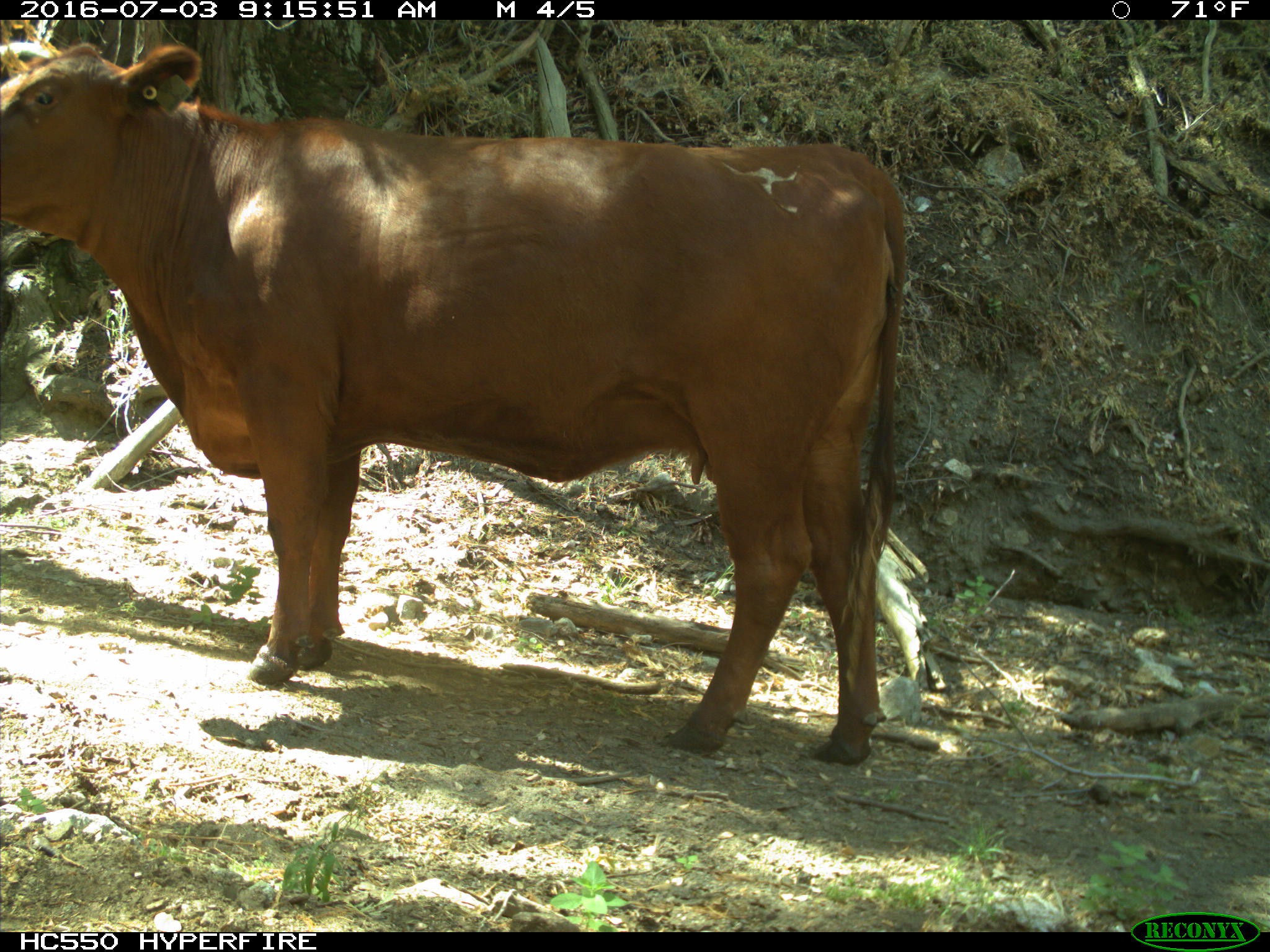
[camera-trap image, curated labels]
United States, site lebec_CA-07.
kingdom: Animalia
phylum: Chordata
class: Mammalia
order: Artiodactyla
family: Bovidae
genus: Bos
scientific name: Bos taurus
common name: domestic cow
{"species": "Bos taurus (domestic cow)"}